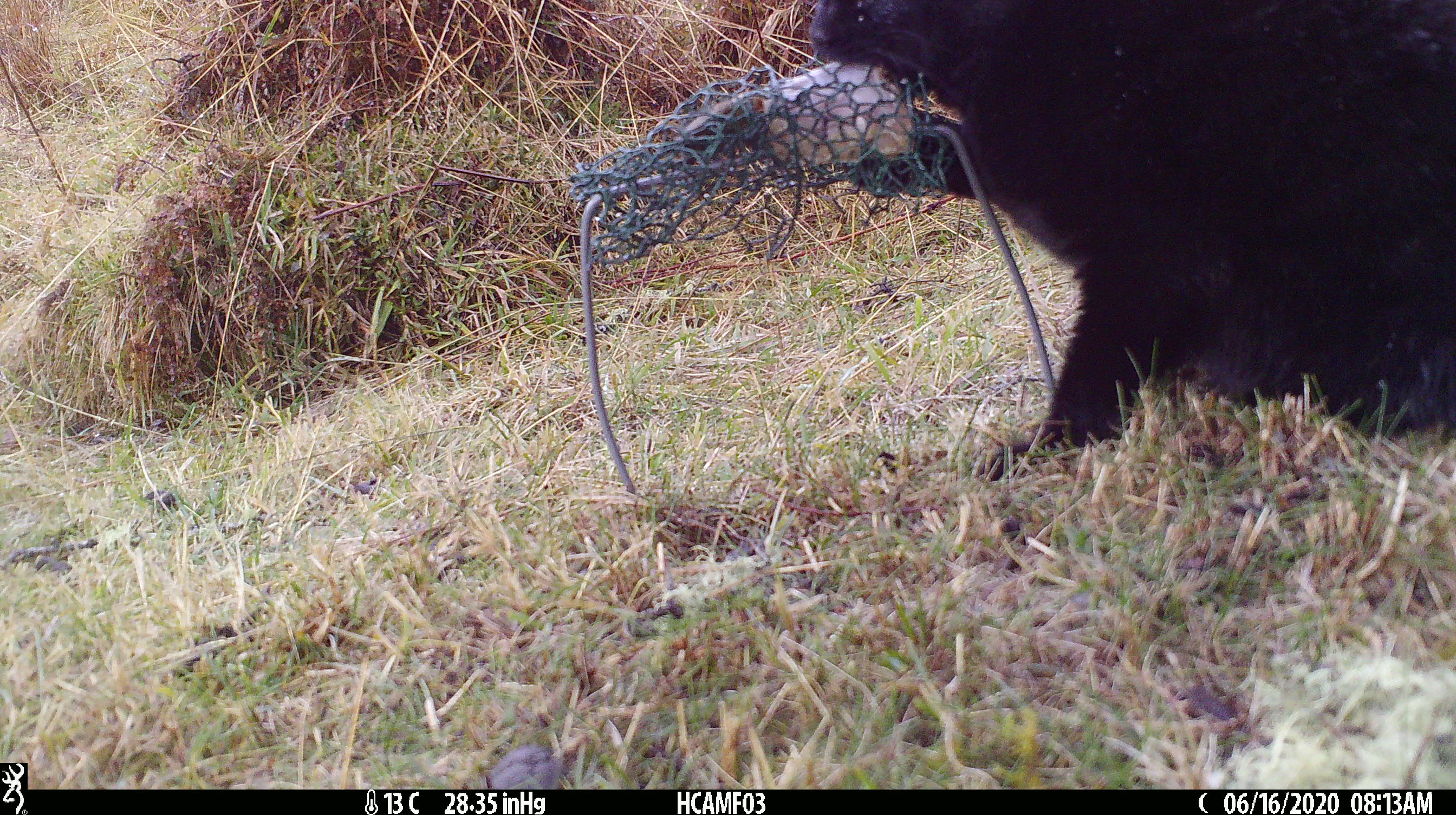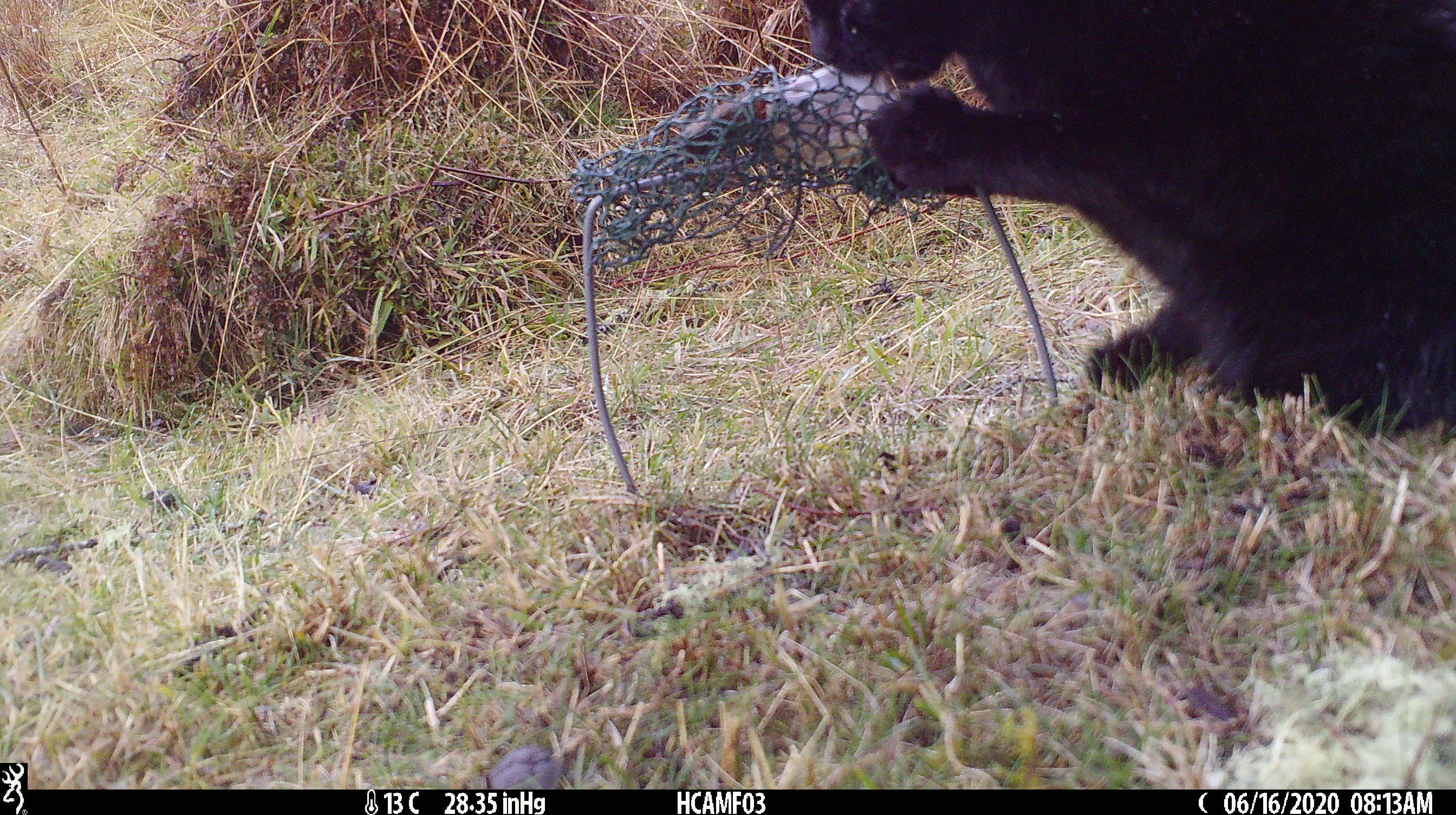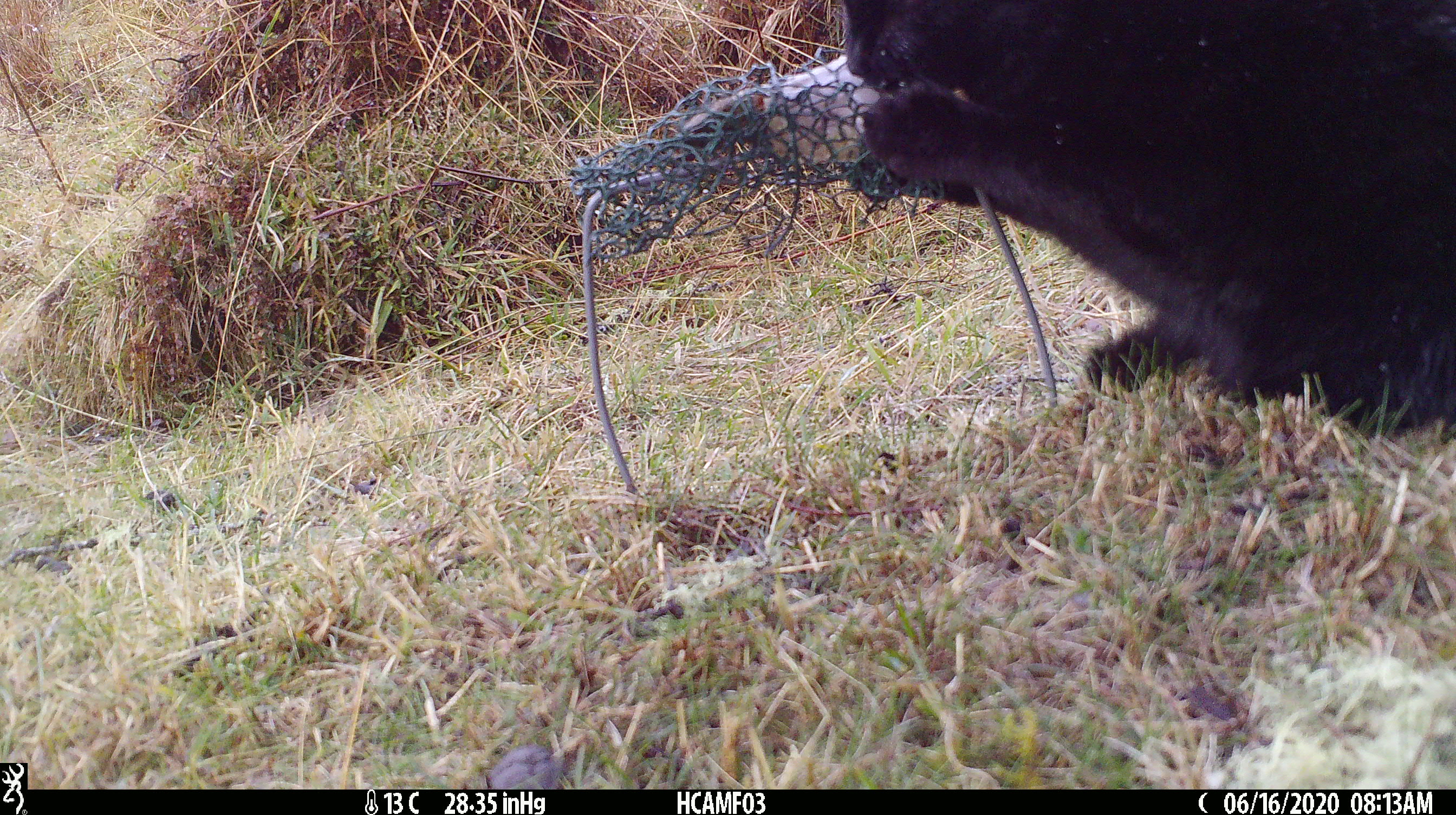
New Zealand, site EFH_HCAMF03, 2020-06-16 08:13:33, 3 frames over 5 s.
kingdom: Animalia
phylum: Chordata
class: Mammalia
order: Carnivora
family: Felidae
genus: Felis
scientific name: Felis catus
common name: domestic cat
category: cat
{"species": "cat (domestic cat) (Felis catus)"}